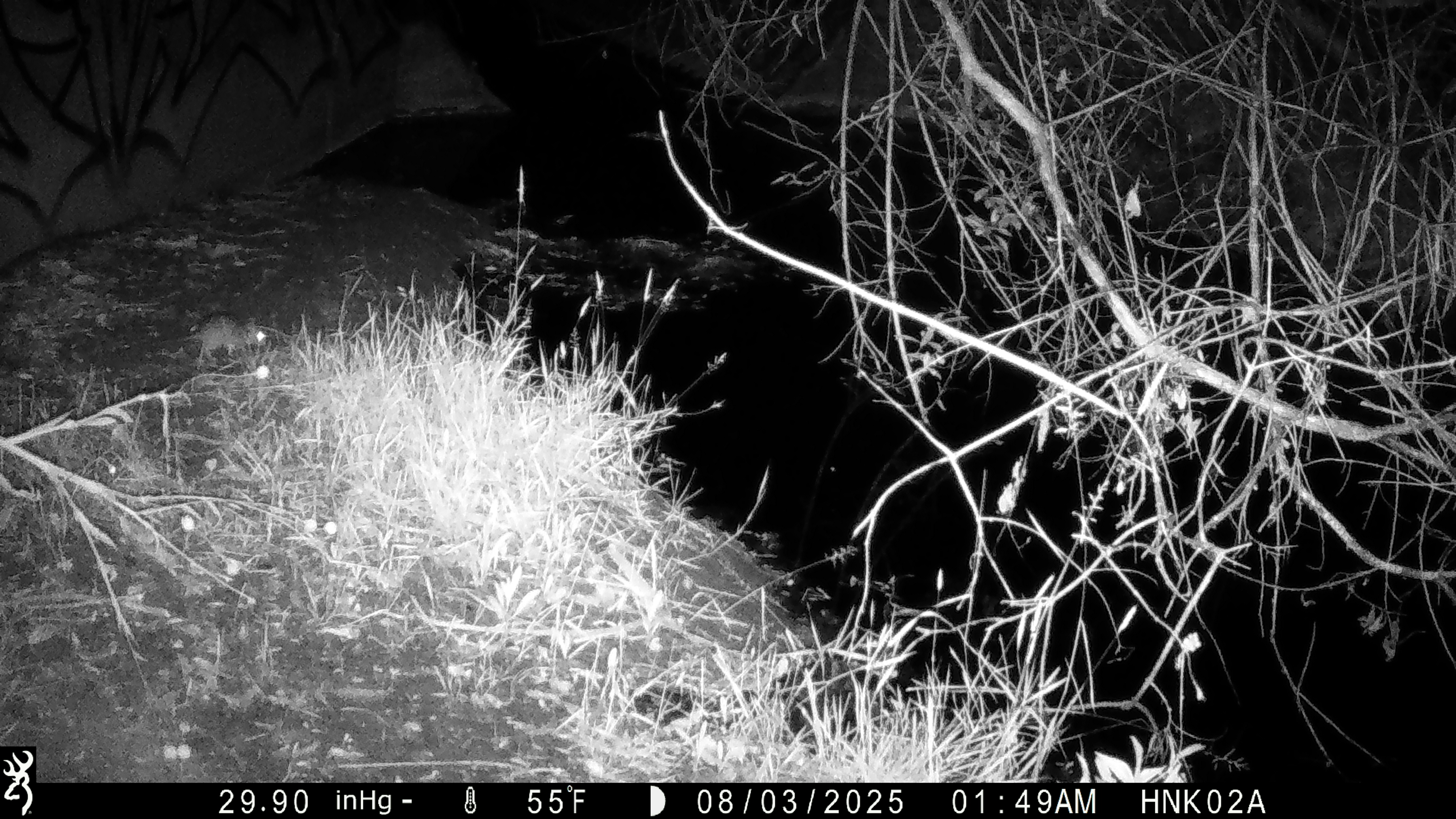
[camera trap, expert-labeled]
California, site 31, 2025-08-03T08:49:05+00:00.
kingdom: Animalia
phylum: Chordata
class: Mammalia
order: Rodentia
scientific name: Rodentia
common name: mouse or rat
Mouse or rat (Rodentia).